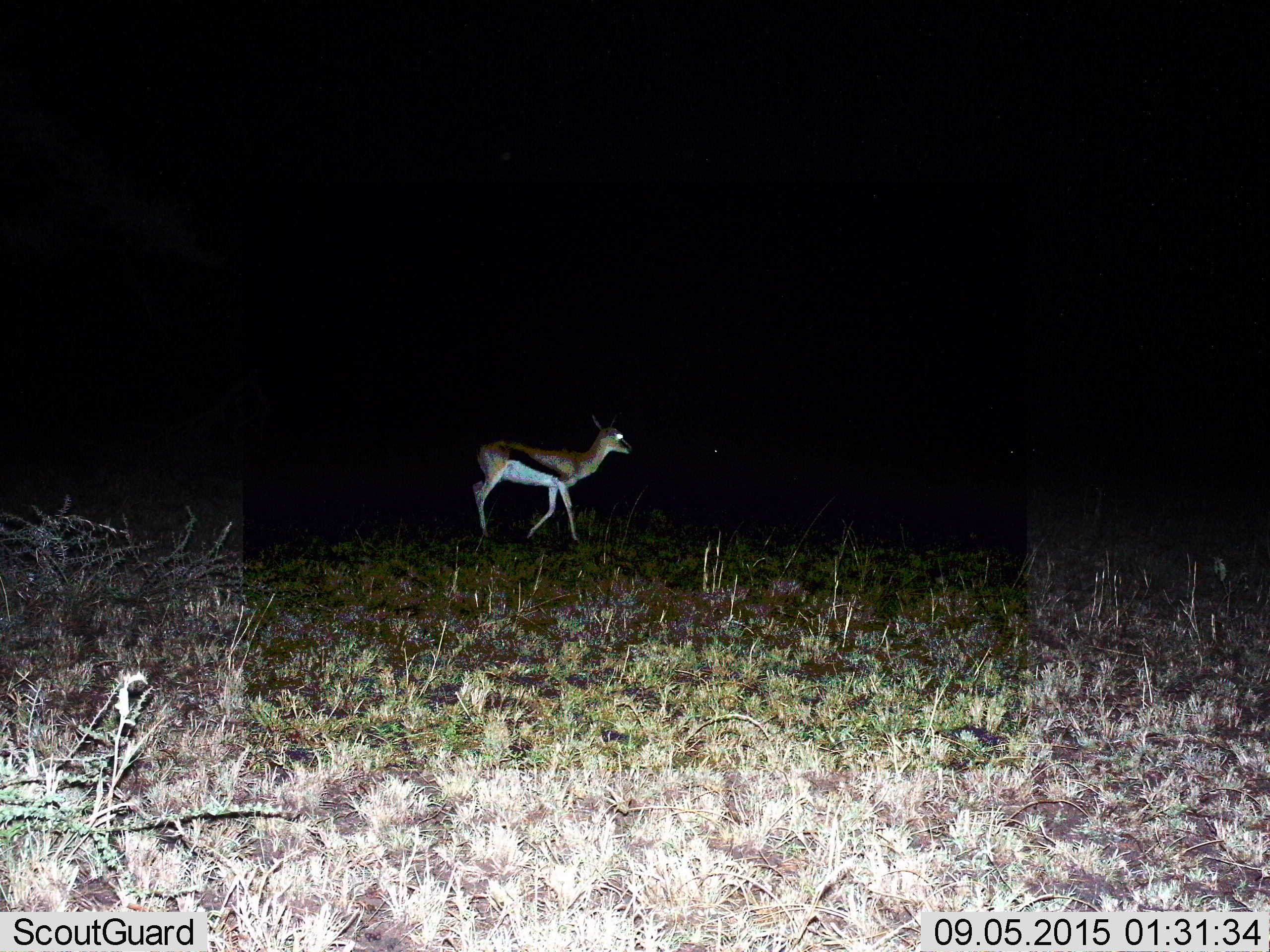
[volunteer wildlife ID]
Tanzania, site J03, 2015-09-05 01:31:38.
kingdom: Animalia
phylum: Chordata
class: Mammalia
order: Artiodactyla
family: Bovidae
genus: Eudorcas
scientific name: Eudorcas thomsonii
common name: thomson's gazelle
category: gazellethomsons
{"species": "gazellethomsons (thomson's gazelle) (Eudorcas thomsonii)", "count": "1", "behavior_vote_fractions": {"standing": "29%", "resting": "0%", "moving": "100%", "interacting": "0%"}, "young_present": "0%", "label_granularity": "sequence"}